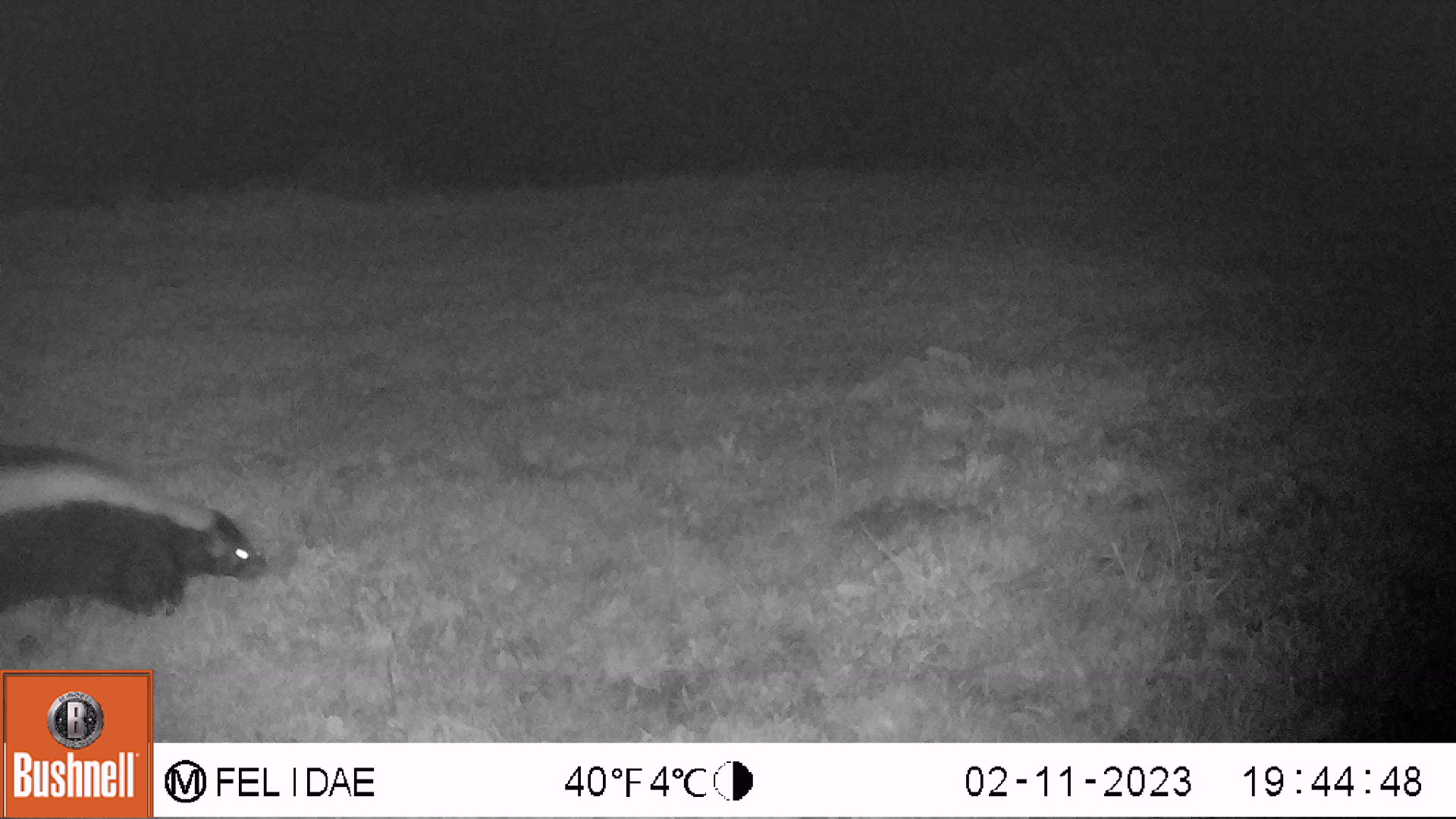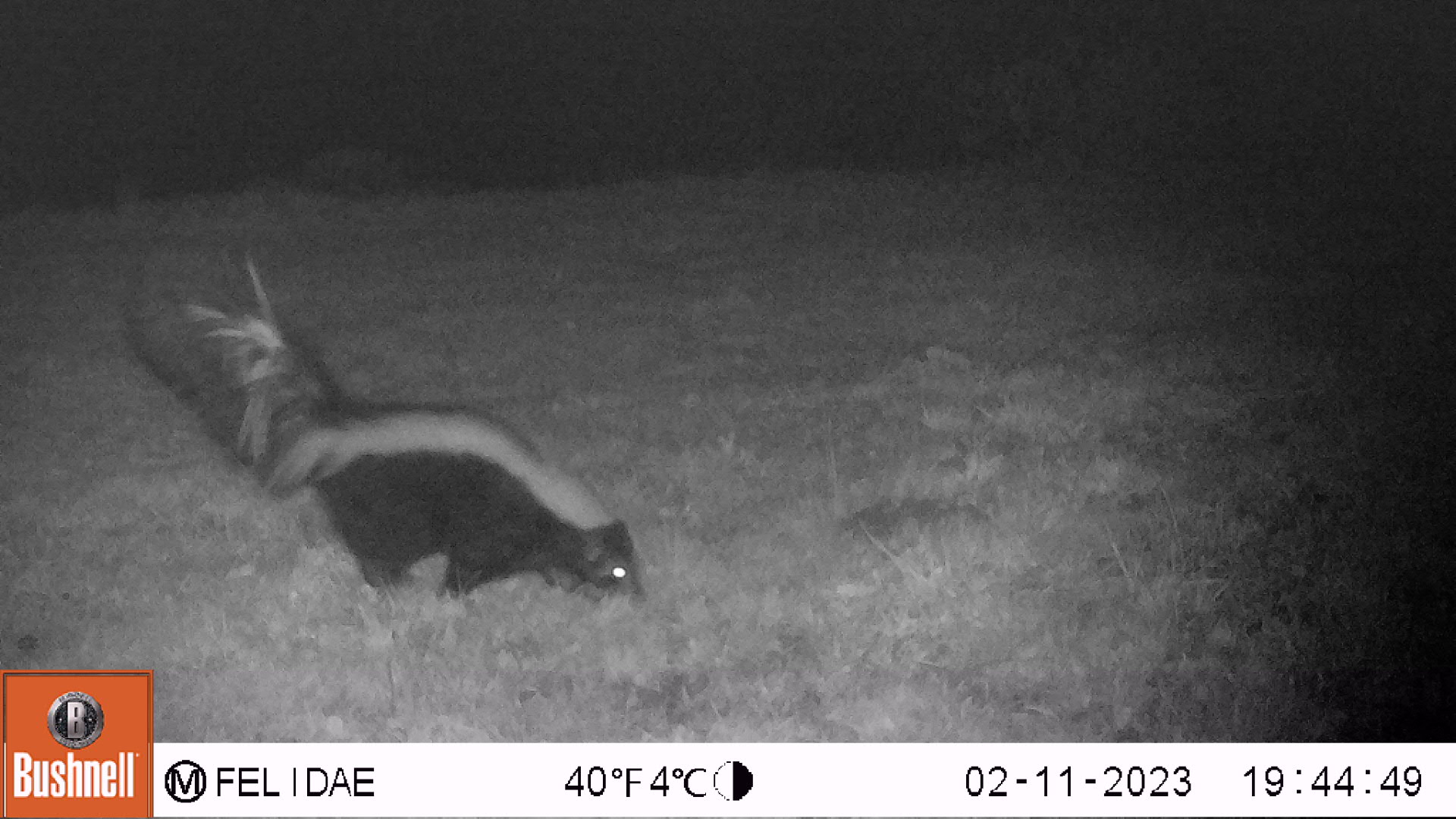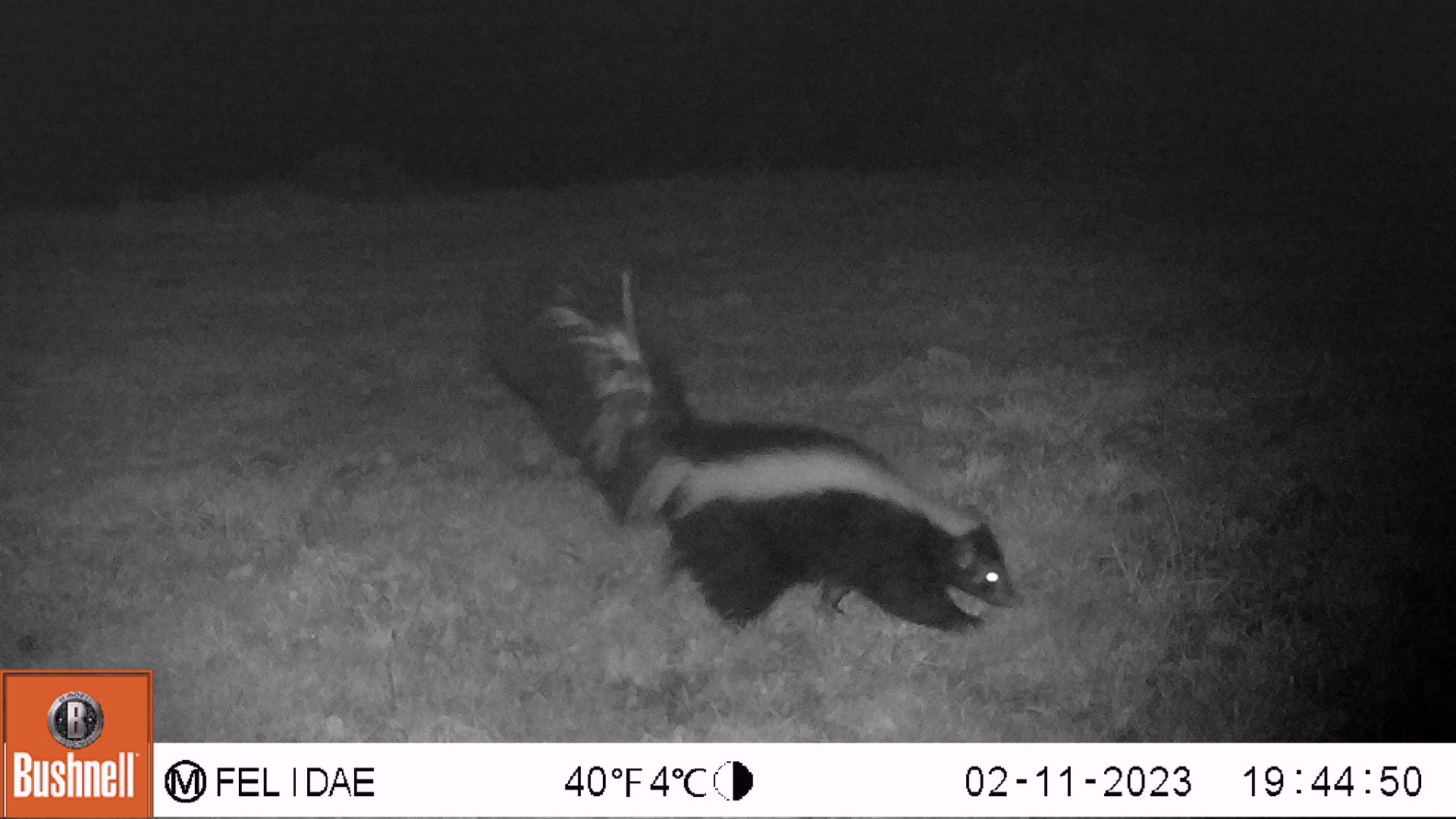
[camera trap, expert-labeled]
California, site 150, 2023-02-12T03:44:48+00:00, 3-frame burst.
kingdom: Animalia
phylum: Chordata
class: Mammalia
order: Carnivora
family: Mephitidae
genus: Mephitis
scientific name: Mephitis mephitis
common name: striped skunk